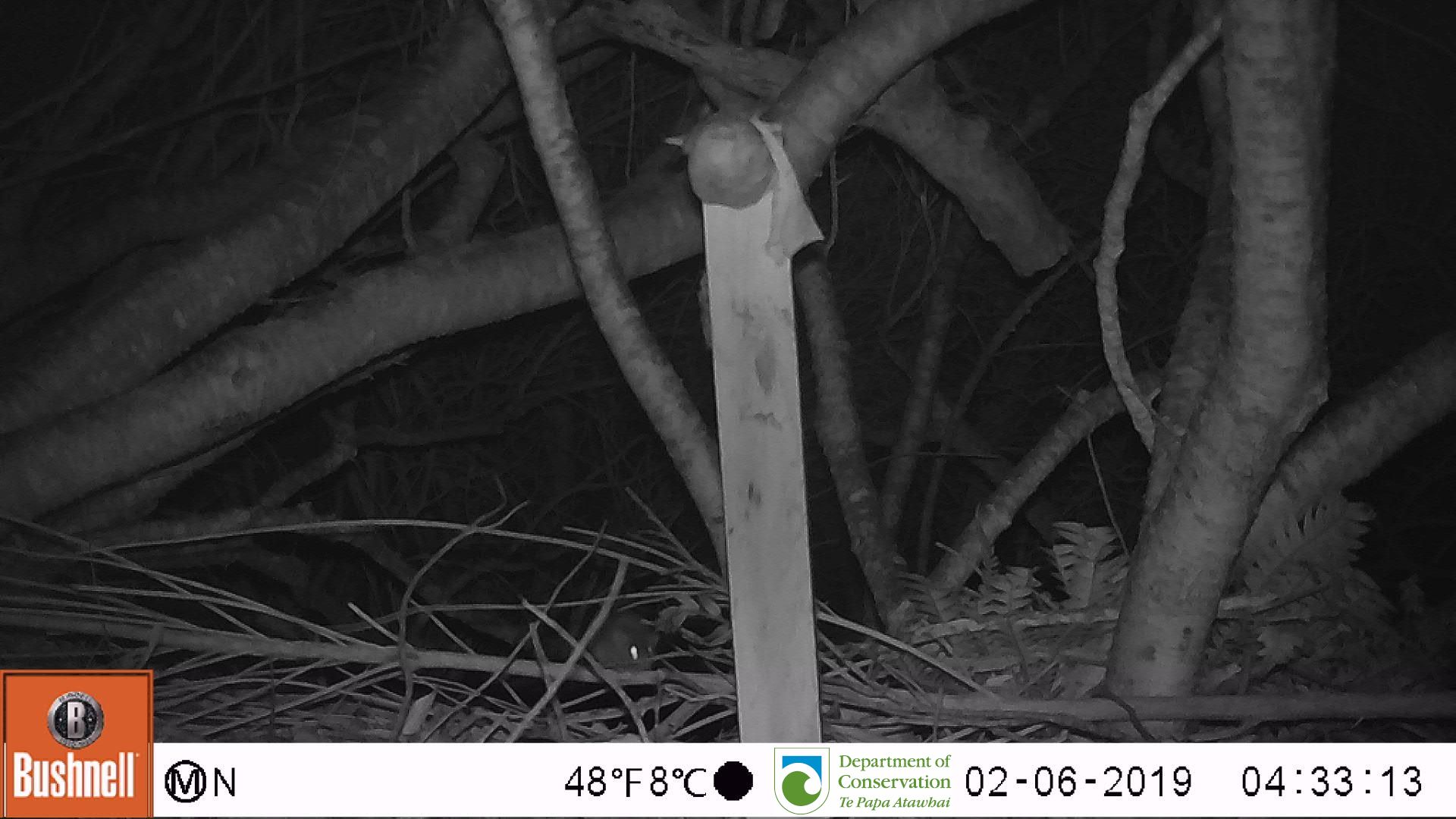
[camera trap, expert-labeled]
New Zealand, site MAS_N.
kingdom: Animalia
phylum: Chordata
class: Mammalia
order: Rodentia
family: Muridae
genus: Mus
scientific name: Mus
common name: mouse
Mouse (Mus).